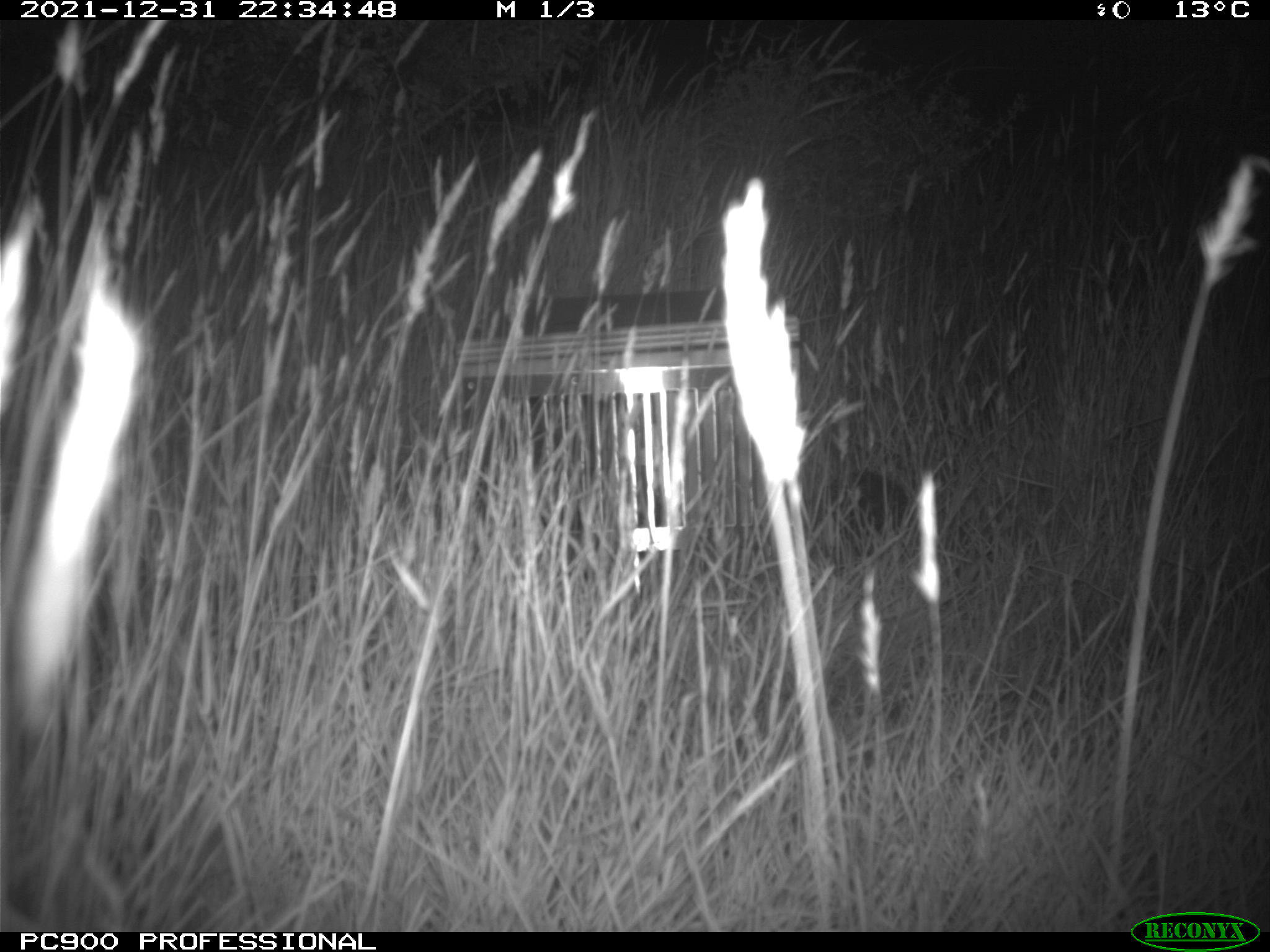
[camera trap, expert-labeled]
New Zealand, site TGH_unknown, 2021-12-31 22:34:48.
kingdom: Animalia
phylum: Chordata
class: Mammalia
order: Eulipotyphla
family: Erinaceidae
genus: Erinaceus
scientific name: Erinaceus europaeus europaeus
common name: european hedgehog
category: hedgehog